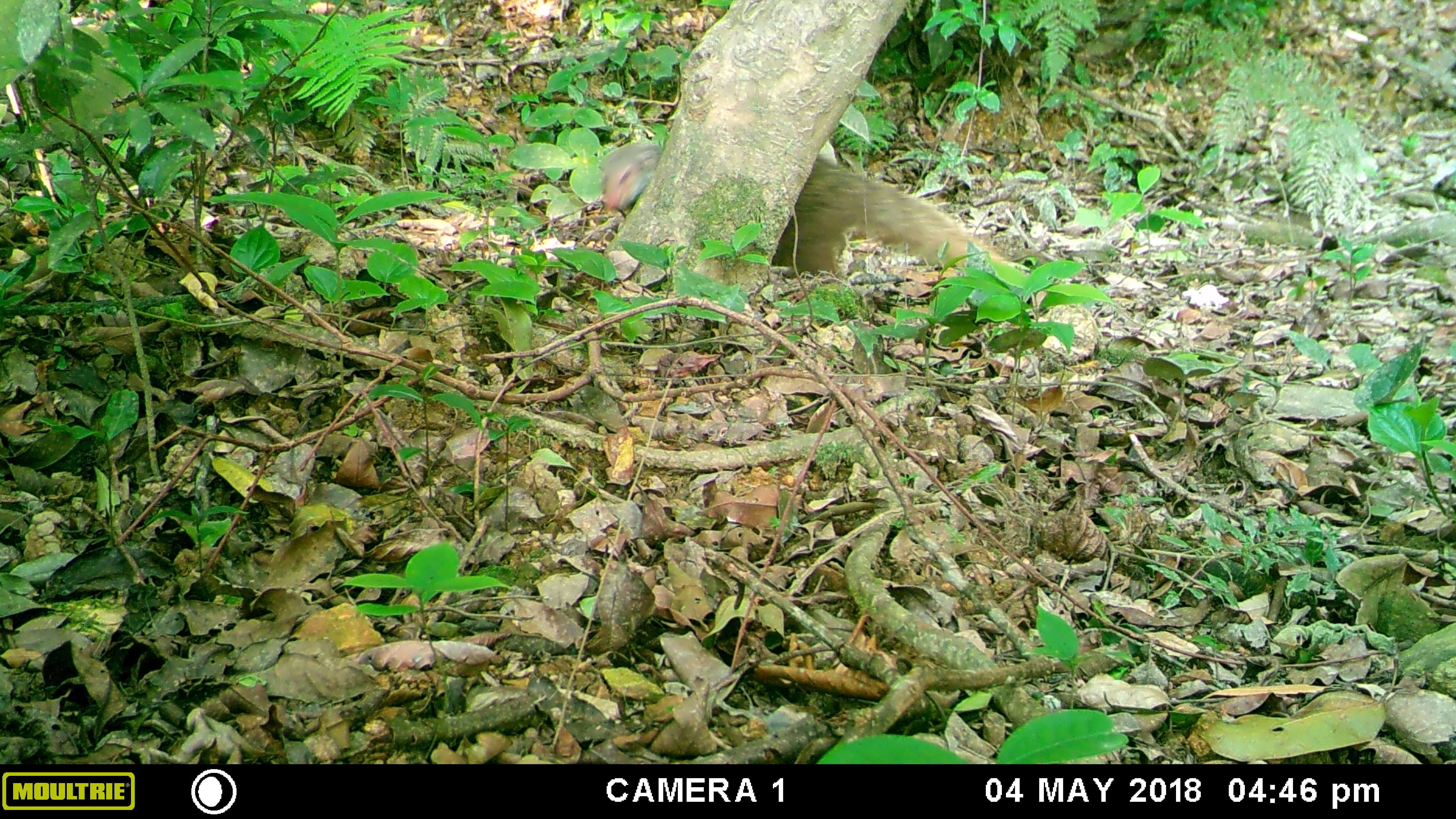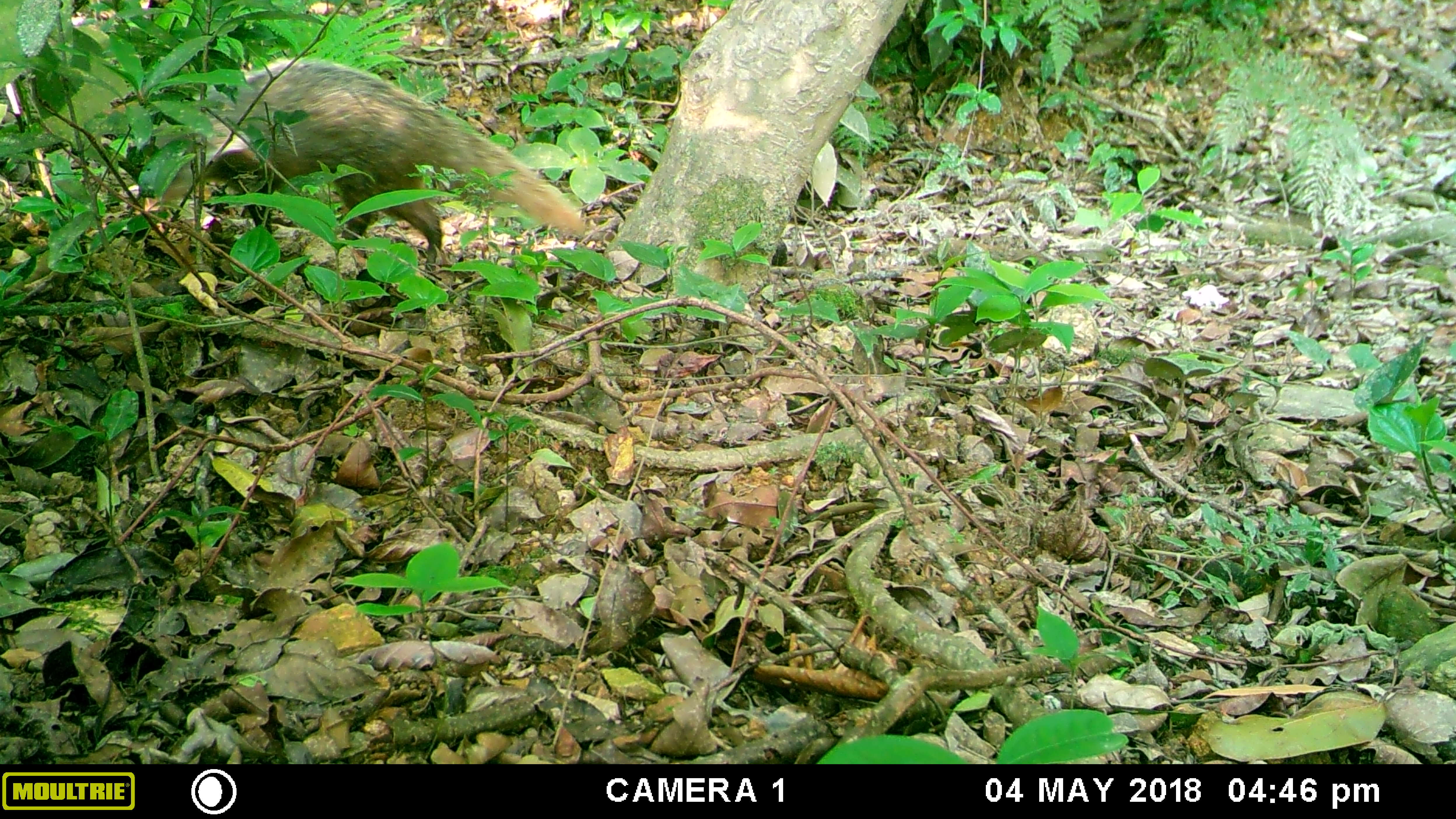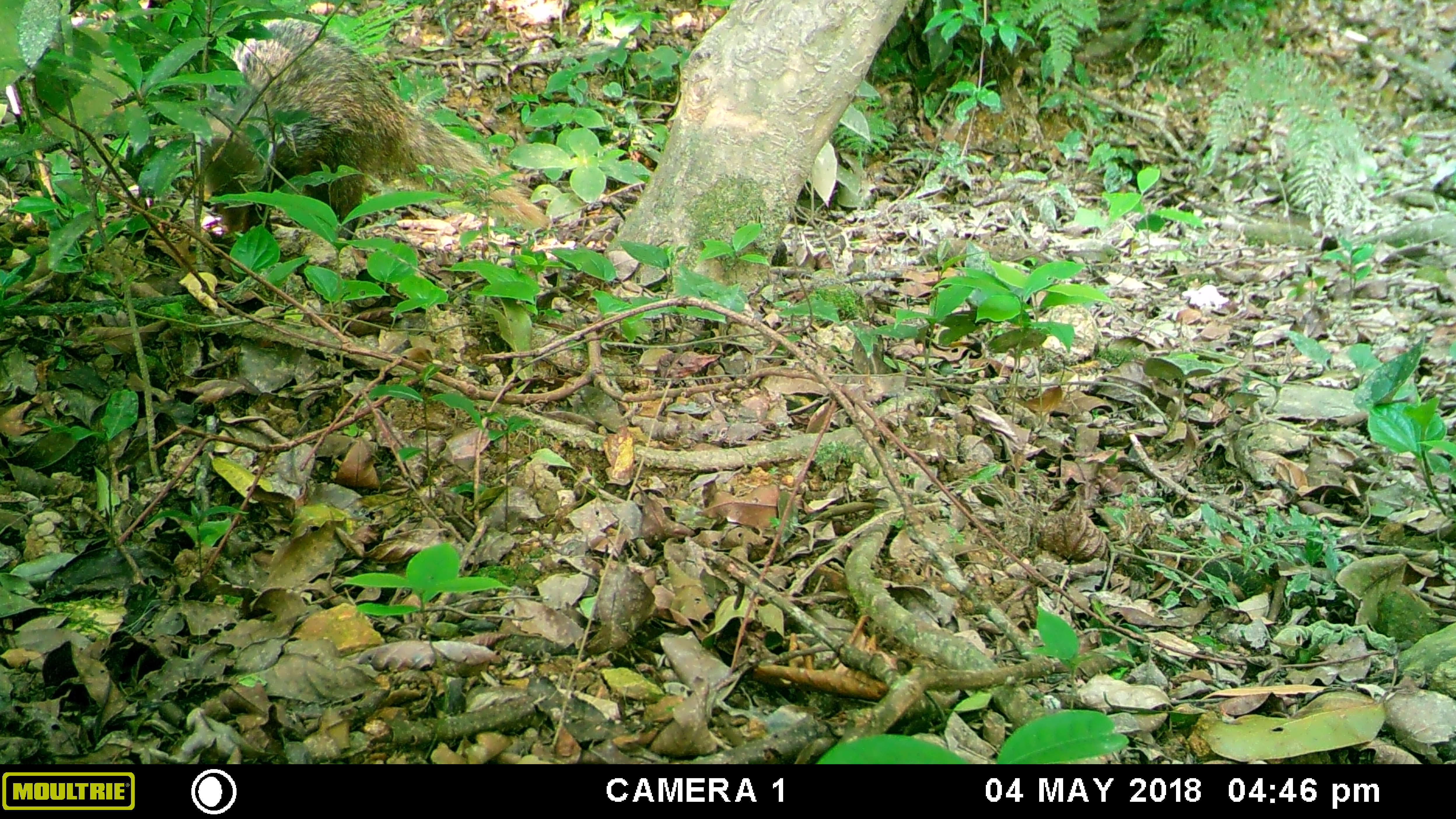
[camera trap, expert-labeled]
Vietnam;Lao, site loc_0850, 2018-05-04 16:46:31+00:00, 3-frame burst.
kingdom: Animalia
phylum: Chordata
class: Mammalia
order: Carnivora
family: Herpestidae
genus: Urva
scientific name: Urva urva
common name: crab-eating mongoose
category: crab eating mongoose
Crab eating mongoose (crab-eating mongoose) (Urva urva). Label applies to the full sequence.